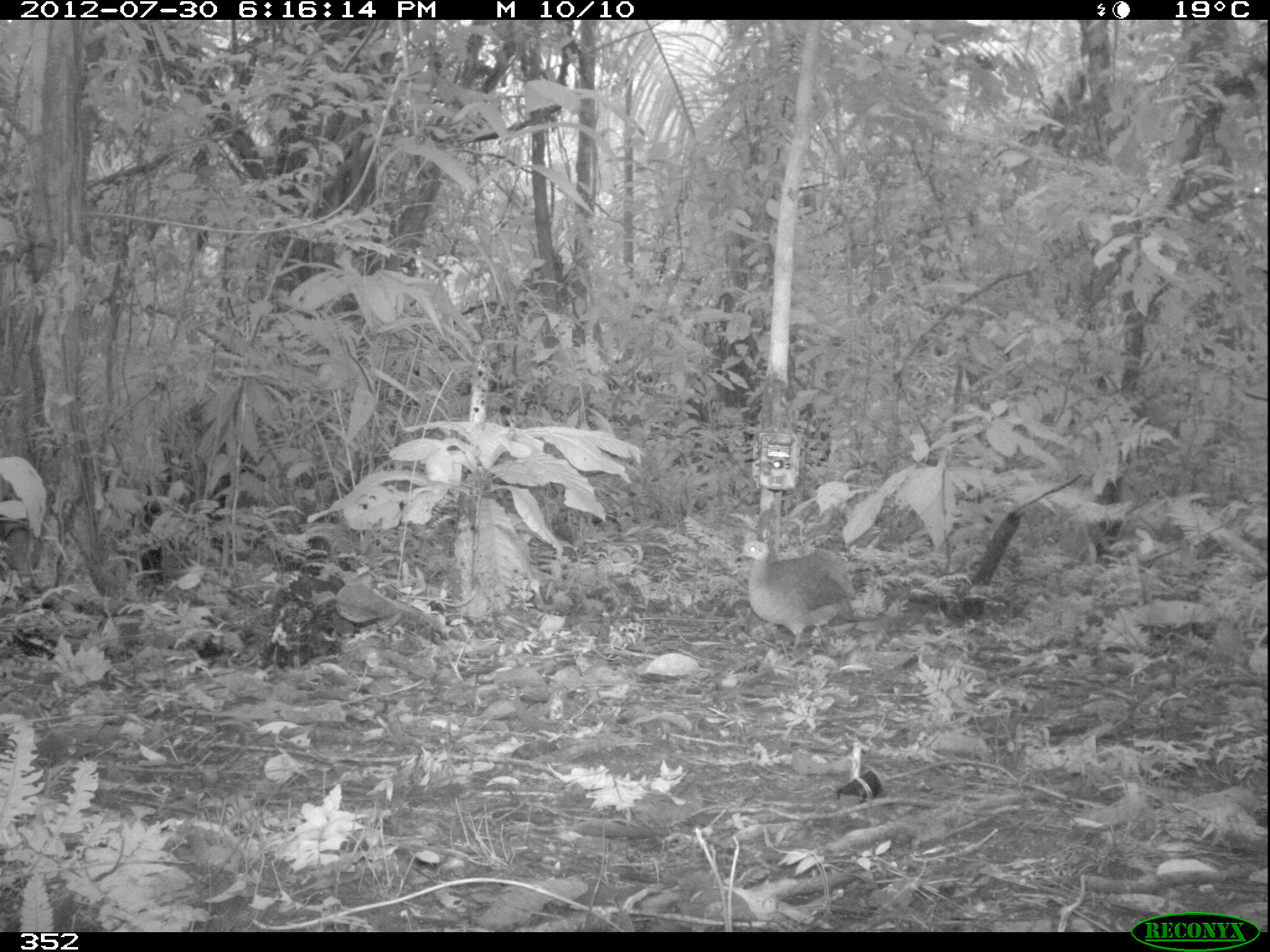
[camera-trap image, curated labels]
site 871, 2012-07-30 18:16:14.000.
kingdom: Animalia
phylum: Chordata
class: Aves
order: Galliformes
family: Phasianidae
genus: Alectoris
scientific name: Alectoris rufa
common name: red-legged partridge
Alectoris rufa (red-legged partridge).